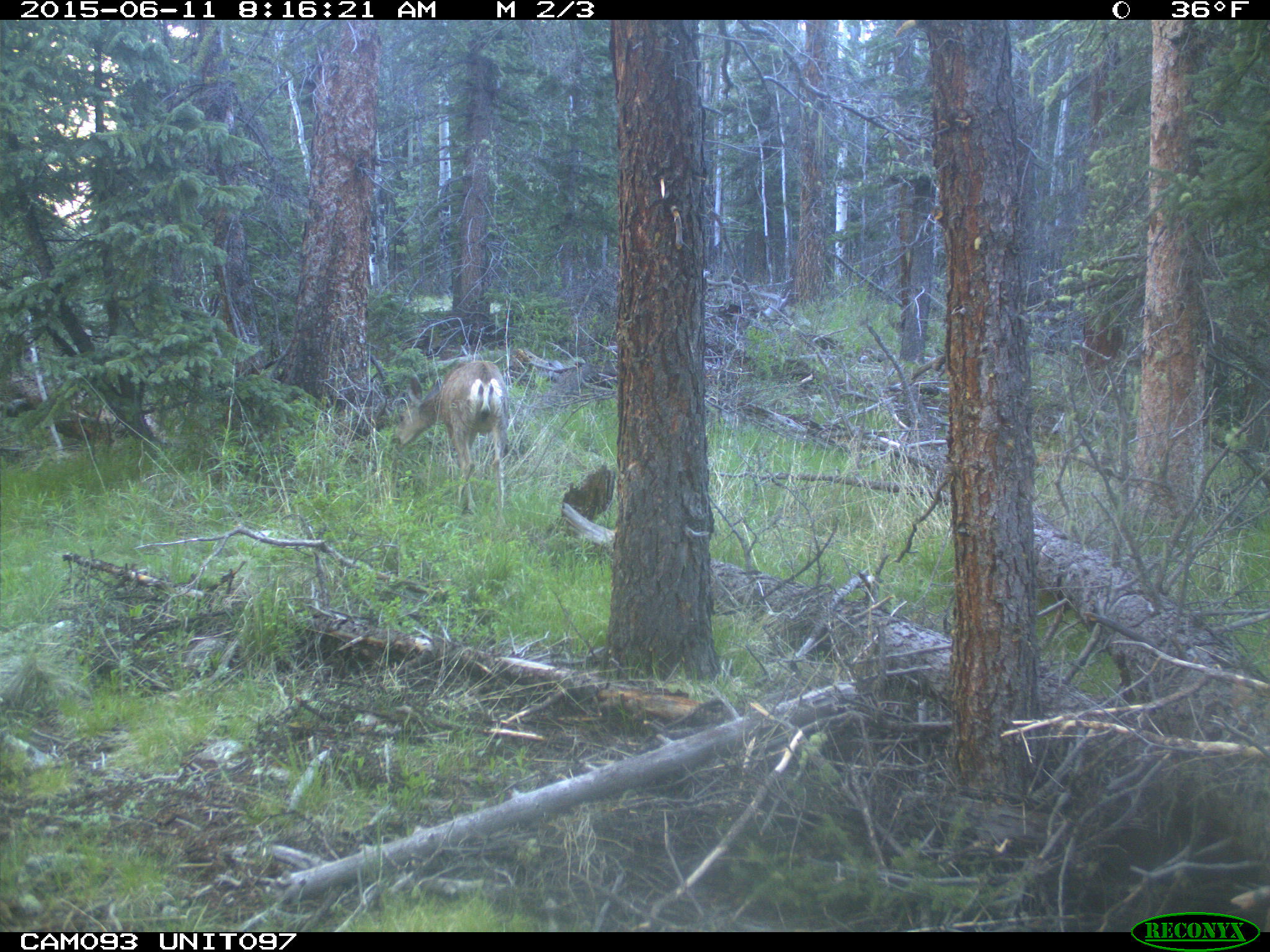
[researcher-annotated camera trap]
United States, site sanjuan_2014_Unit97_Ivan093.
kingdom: Animalia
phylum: Chordata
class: Mammalia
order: Artiodactyla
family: Cervidae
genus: Odocoileus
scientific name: Odocoileus hemionus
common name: mule deer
Odocoileus hemionus (mule deer).